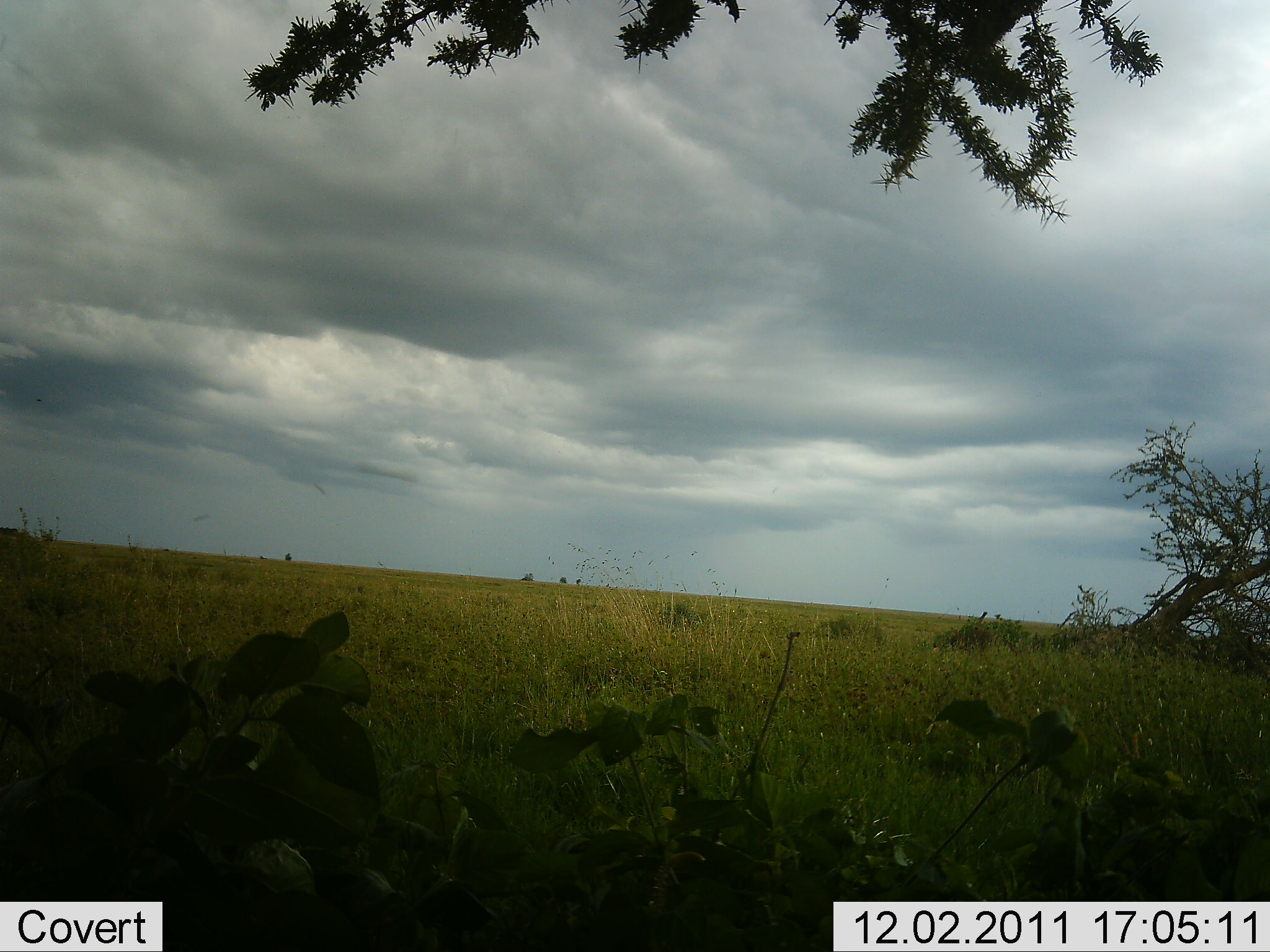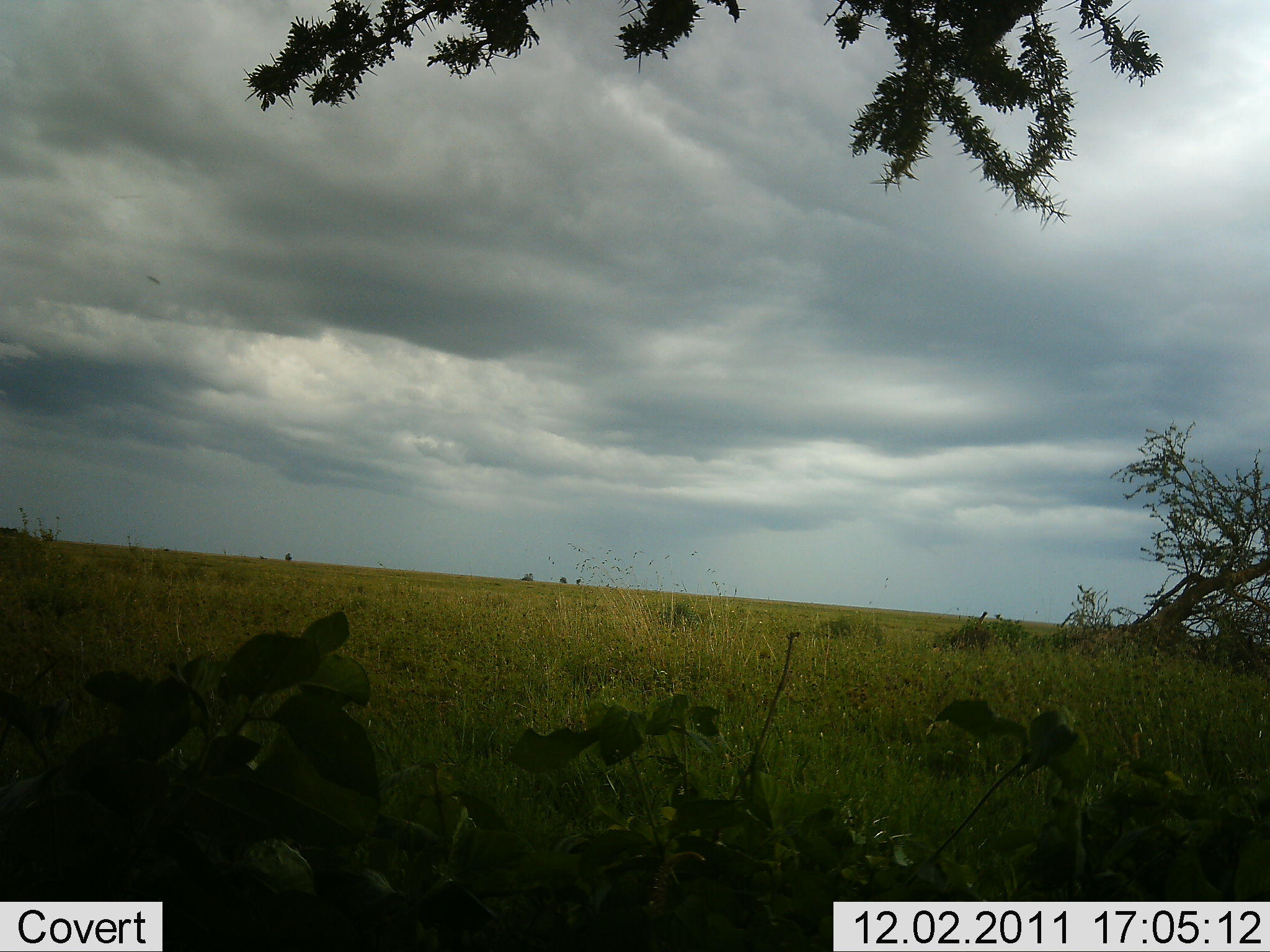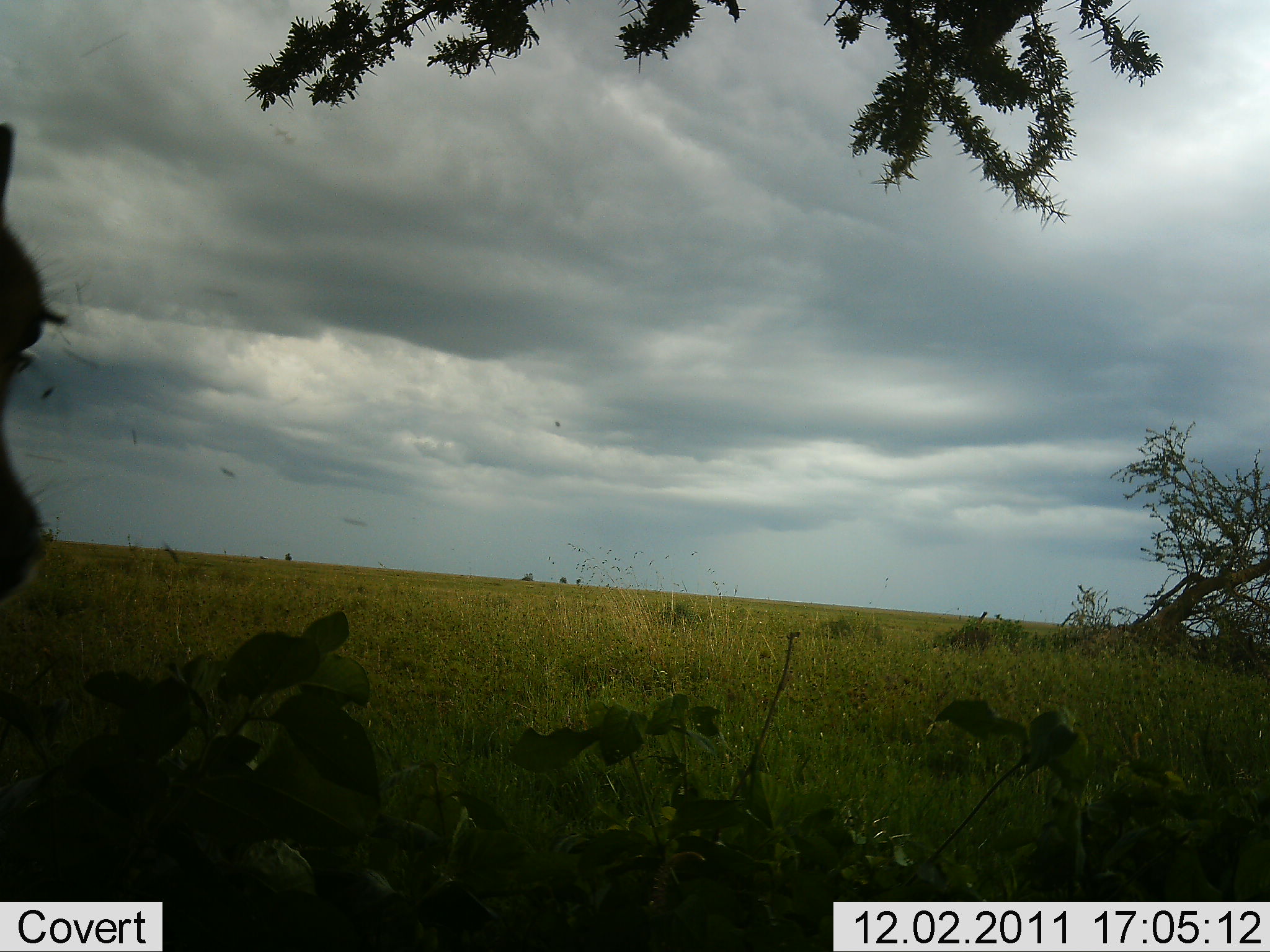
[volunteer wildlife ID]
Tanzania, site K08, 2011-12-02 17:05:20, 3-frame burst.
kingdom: Animalia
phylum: Chordata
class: Mammalia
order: Artiodactyla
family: Bovidae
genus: Eudorcas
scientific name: Eudorcas thomsonii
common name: thomson's gazelle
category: gazellethomsons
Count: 1.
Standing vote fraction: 75%.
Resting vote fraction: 0%.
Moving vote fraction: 25%.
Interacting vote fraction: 0%.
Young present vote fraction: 0%.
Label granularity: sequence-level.